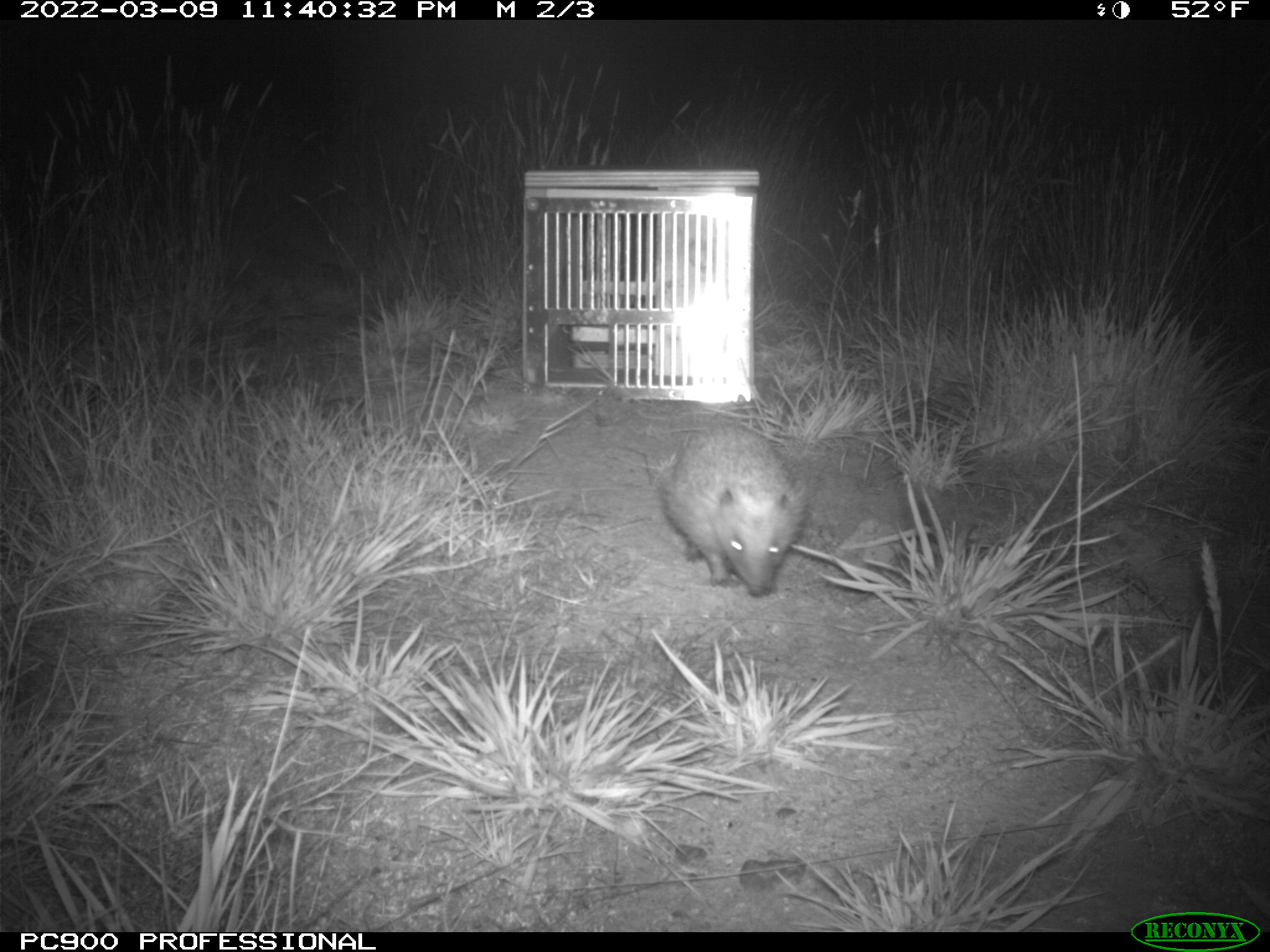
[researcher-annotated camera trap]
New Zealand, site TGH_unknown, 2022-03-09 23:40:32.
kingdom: Animalia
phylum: Chordata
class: Mammalia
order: Eulipotyphla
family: Erinaceidae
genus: Erinaceus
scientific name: Erinaceus europaeus europaeus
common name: european hedgehog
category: hedgehog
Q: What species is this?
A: Hedgehog (european hedgehog) (Erinaceus europaeus europaeus).